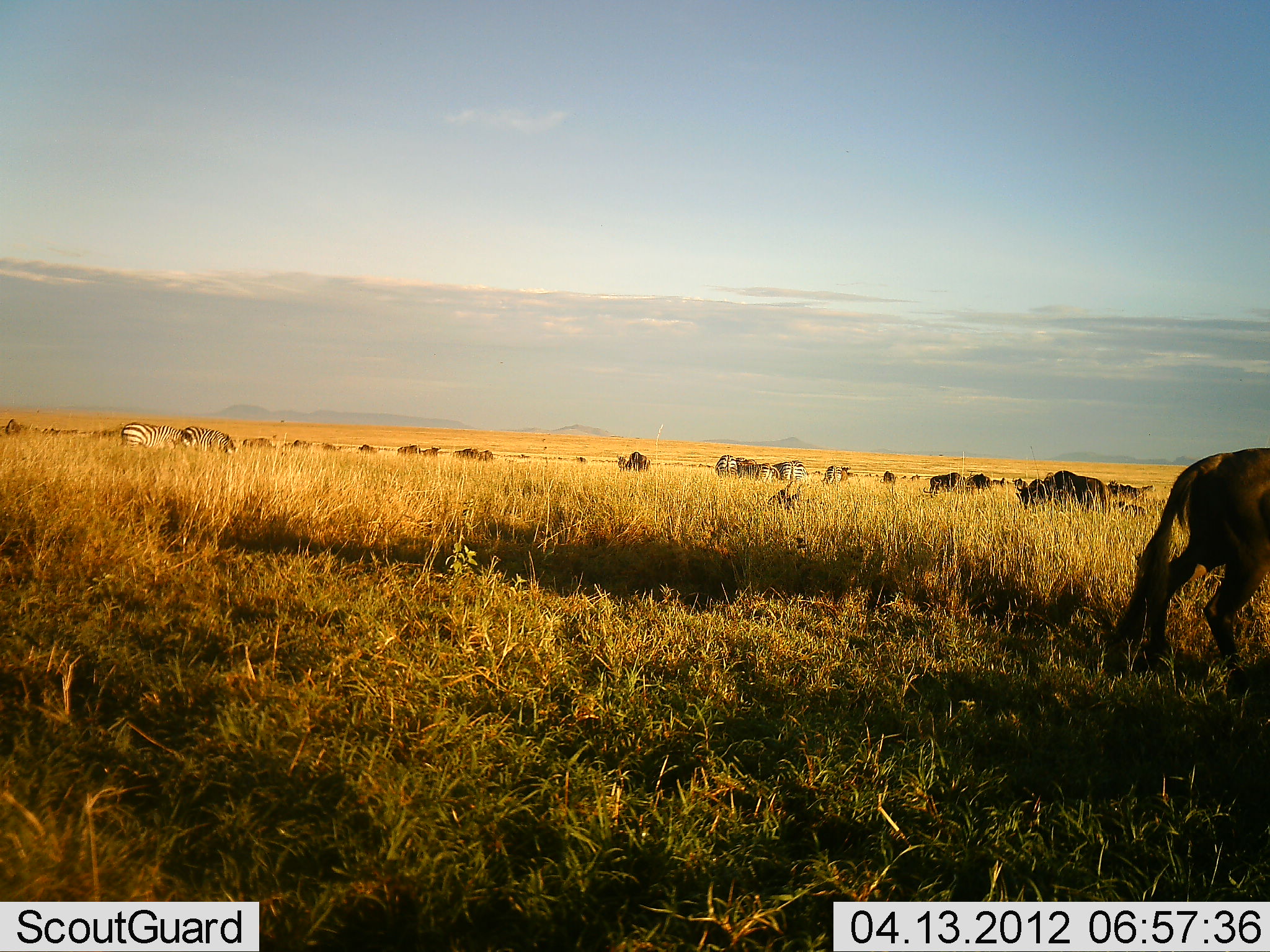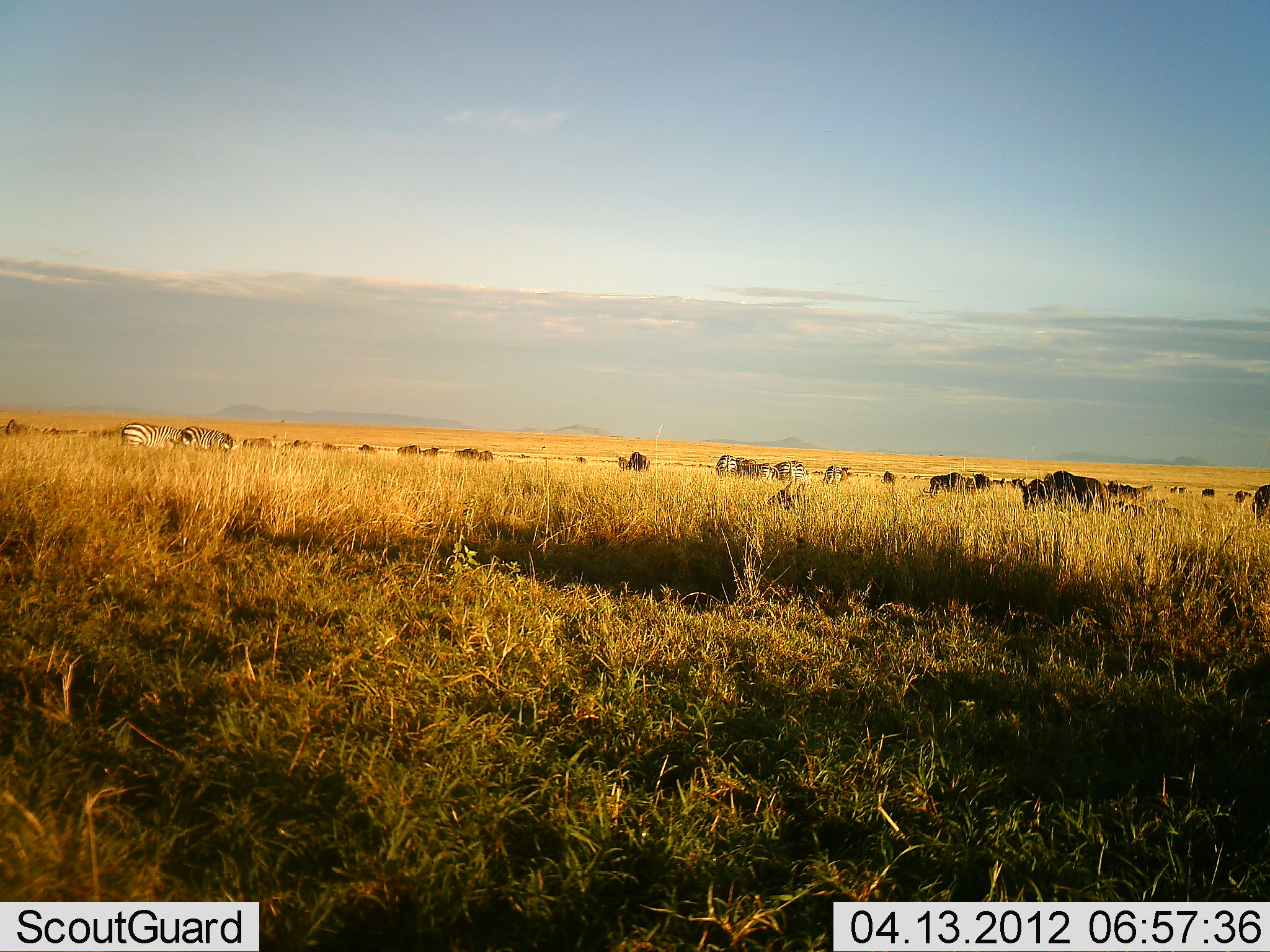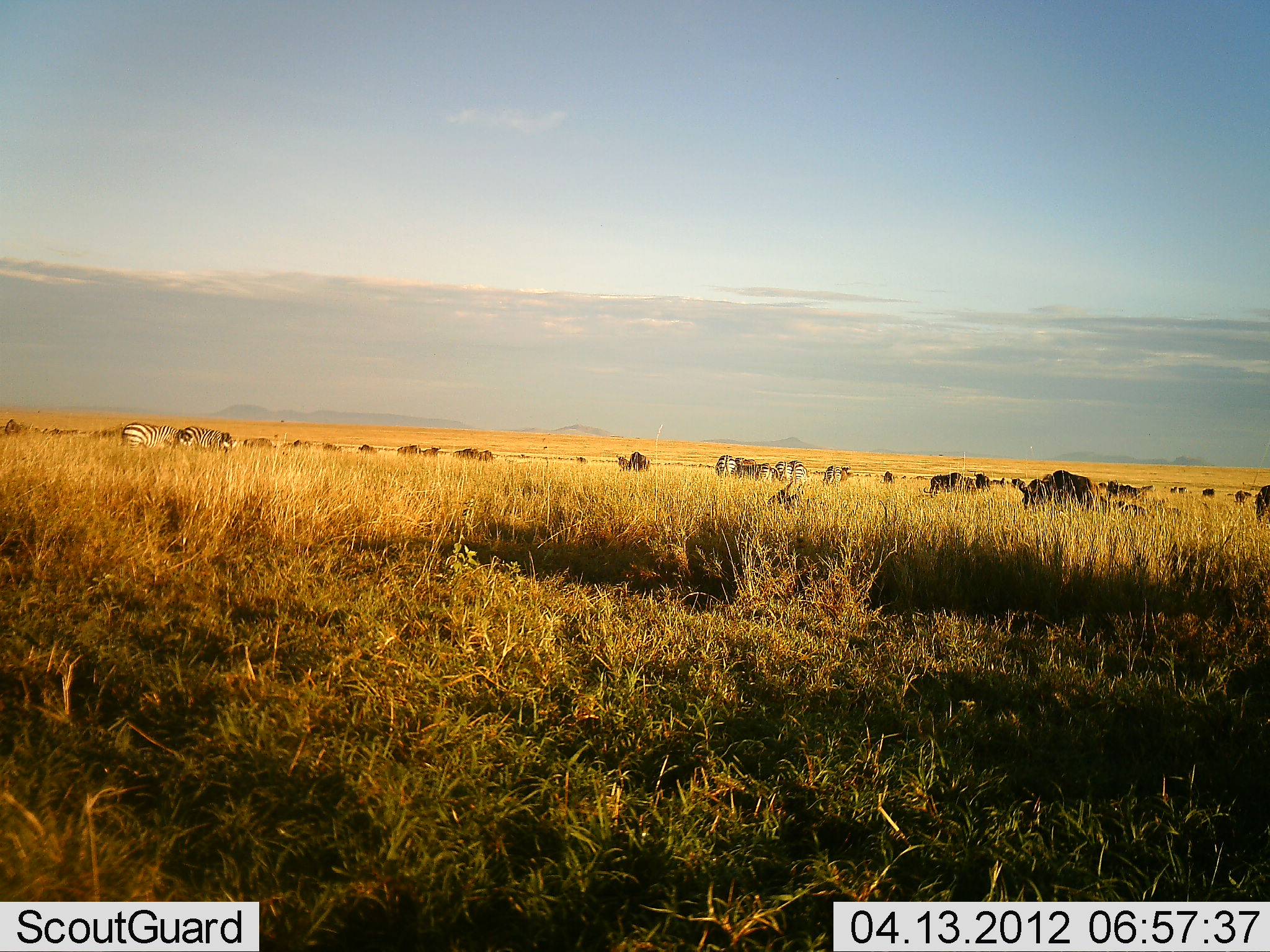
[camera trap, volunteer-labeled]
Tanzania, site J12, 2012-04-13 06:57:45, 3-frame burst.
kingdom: Animalia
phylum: Chordata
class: Mammalia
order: Artiodactyla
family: Bovidae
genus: Connochaetes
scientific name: Connochaetes taurinus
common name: blue wildebeest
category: wildebeest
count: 11-50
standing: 46%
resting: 0%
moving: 46%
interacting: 0%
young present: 0%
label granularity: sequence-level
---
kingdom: Animalia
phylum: Chordata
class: Mammalia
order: Perissodactyla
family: Equidae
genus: Equus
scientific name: Equus quagga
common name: plains zebra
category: zebra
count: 5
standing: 54%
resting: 0%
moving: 8%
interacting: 0%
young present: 0%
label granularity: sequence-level